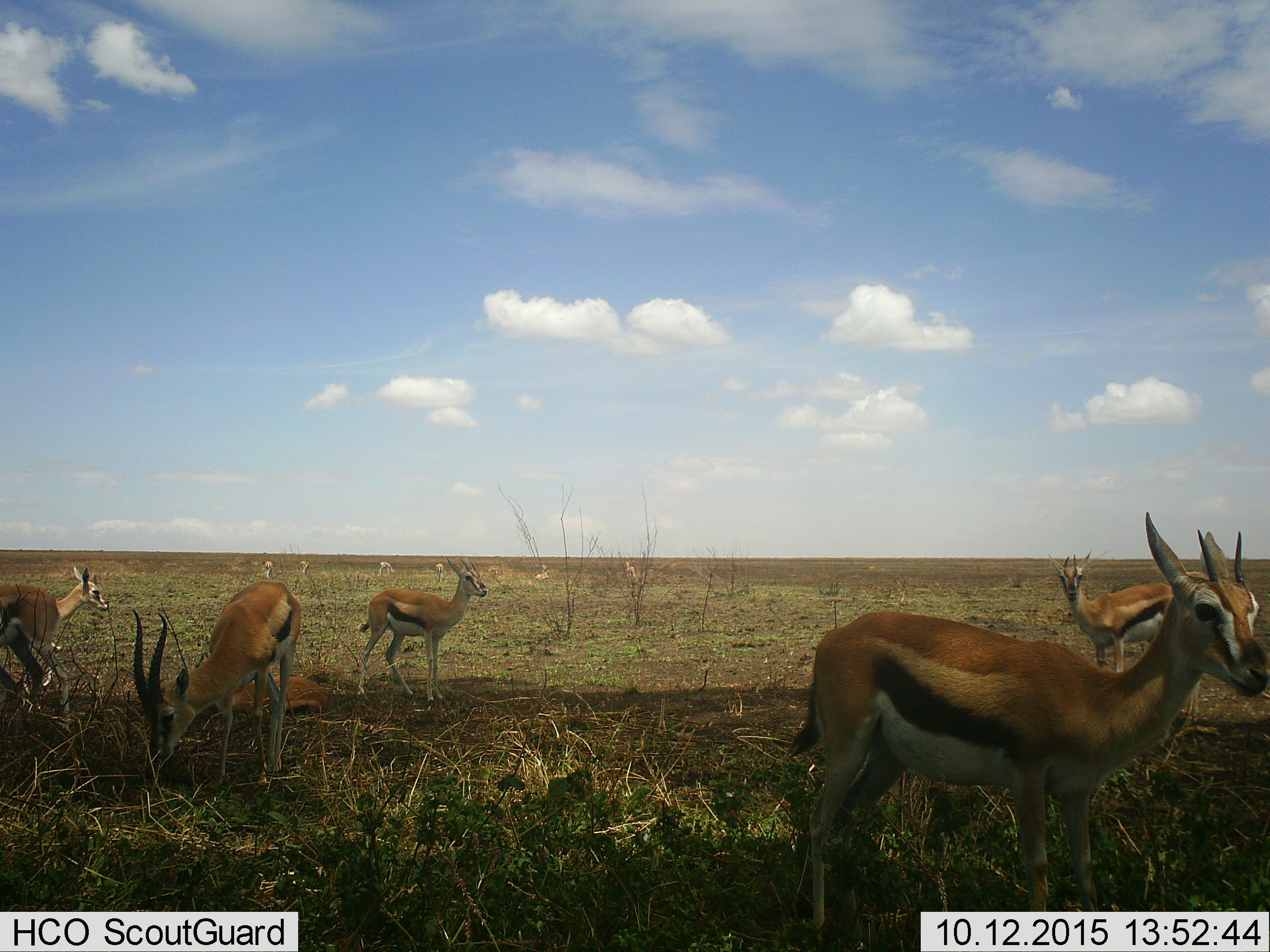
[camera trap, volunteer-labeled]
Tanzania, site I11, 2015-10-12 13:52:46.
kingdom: Animalia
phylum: Chordata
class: Mammalia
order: Artiodactyla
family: Bovidae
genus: Eudorcas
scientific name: Eudorcas thomsonii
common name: thomson's gazelle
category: gazellethomsons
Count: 11-50.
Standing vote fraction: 100%.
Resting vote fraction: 25%.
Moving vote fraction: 12%.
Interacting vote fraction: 0%.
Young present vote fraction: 25%.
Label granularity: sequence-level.